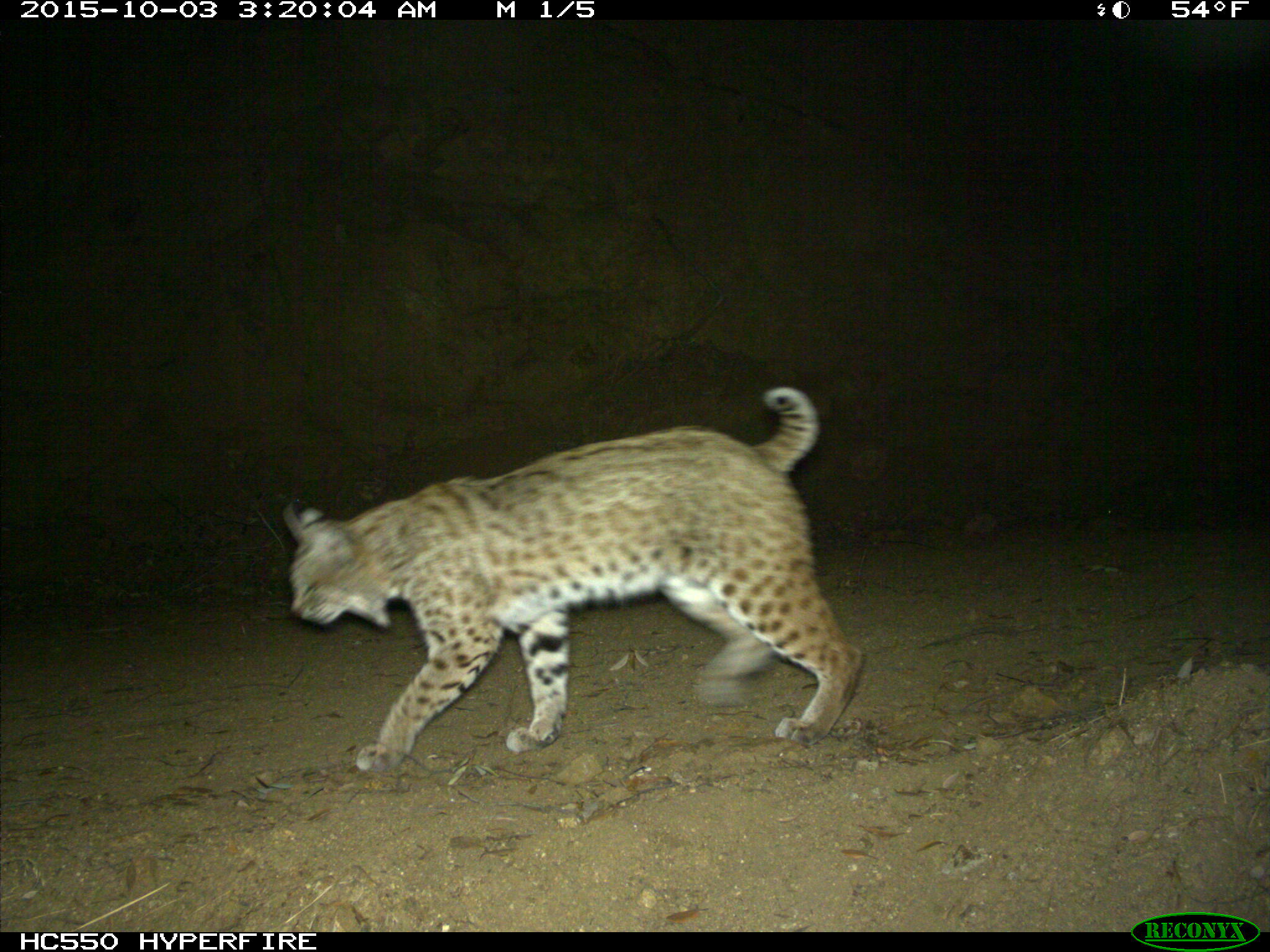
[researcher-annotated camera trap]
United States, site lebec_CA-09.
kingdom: Animalia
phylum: Chordata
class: Mammalia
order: Carnivora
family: Felidae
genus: Lynx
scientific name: Lynx rufus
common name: bobcat